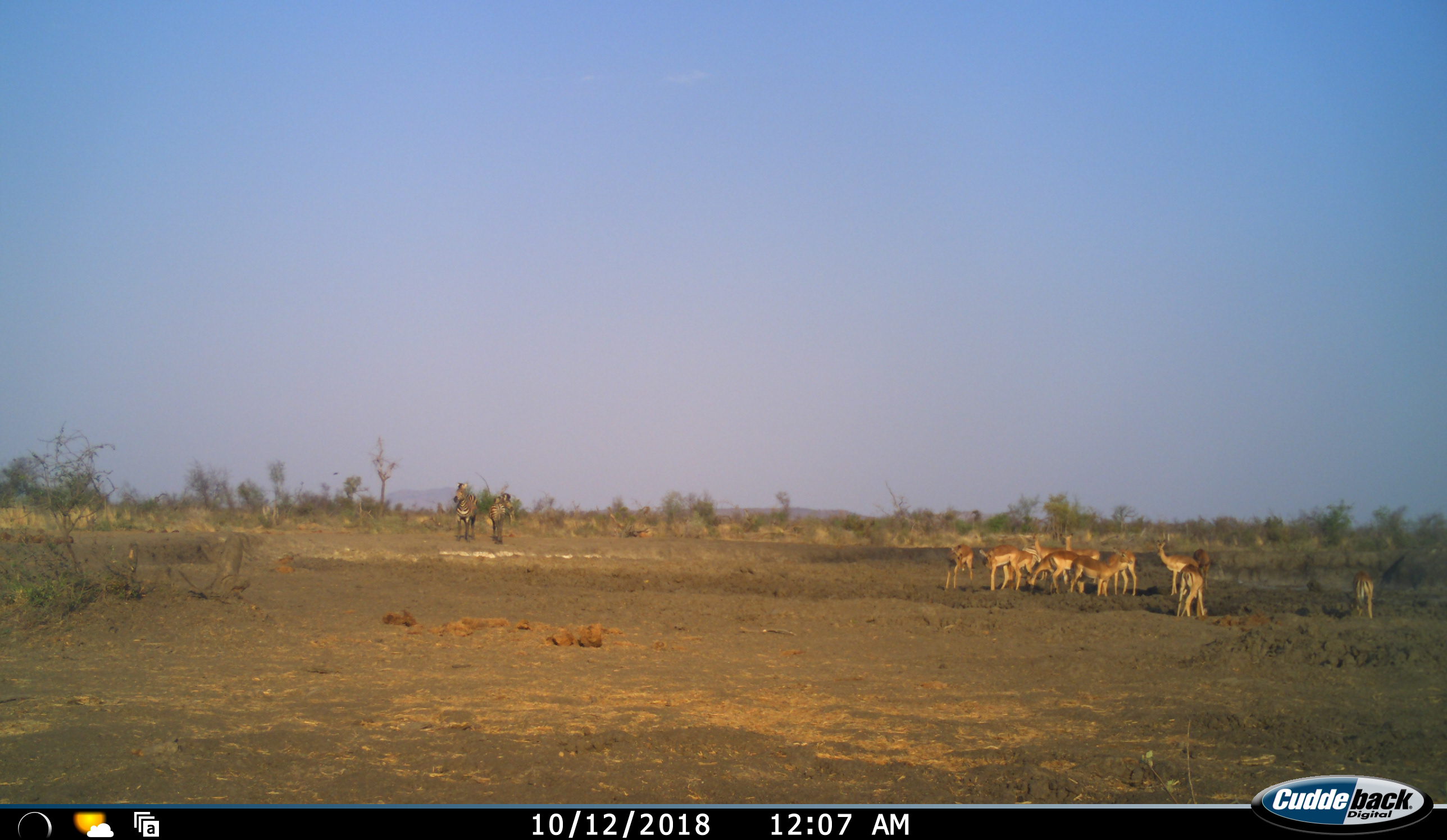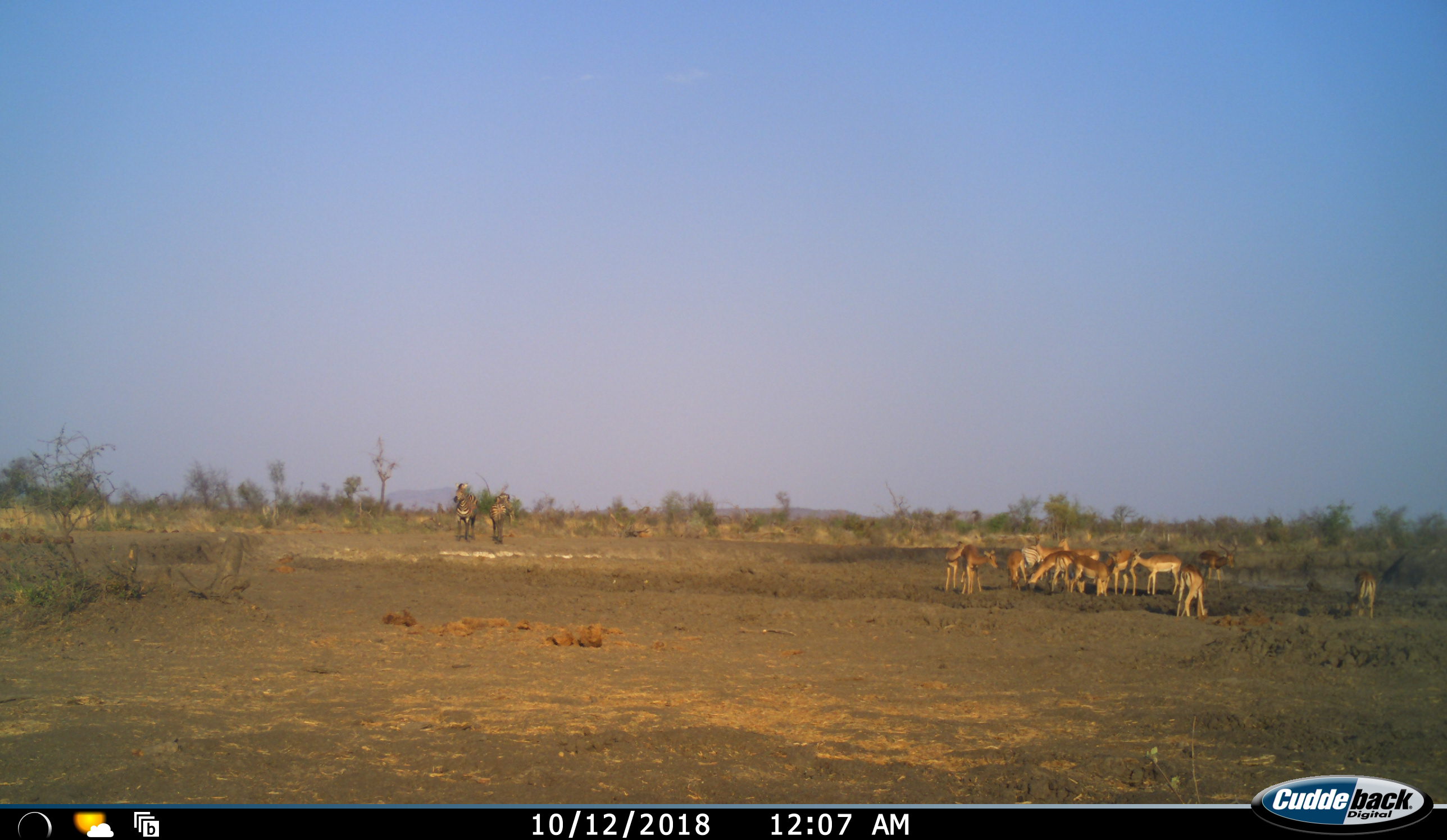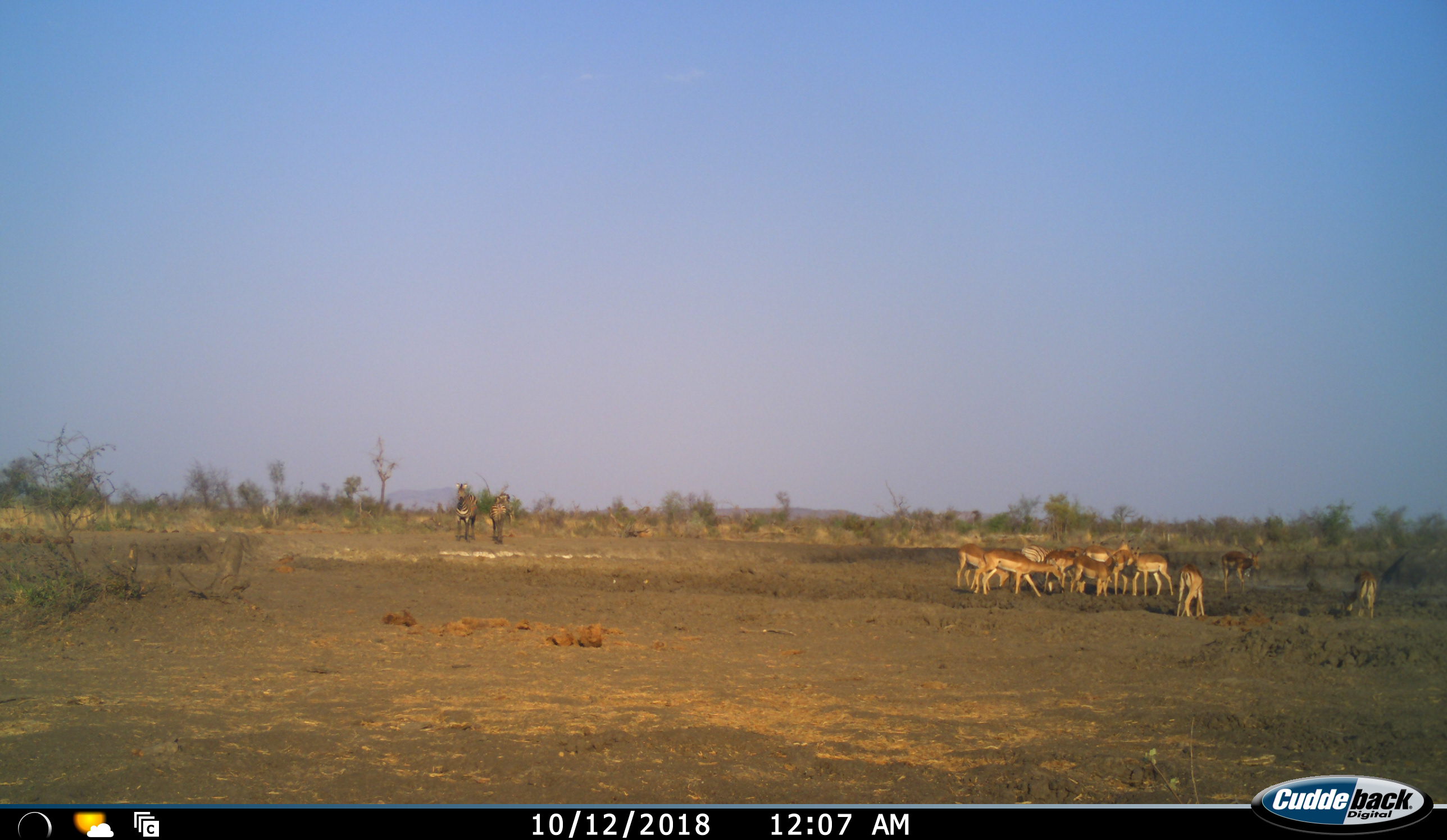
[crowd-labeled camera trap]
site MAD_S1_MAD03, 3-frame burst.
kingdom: Animalia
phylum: Chordata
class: Mammalia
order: Artiodactyla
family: Bovidae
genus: Aepyceros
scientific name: Aepyceros melampus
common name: impala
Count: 11-50.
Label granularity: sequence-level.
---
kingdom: Animalia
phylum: Chordata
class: Mammalia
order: Perissodactyla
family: Equidae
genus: Equus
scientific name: Equus quagga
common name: plains zebra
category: zebraplains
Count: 2.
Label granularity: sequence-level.